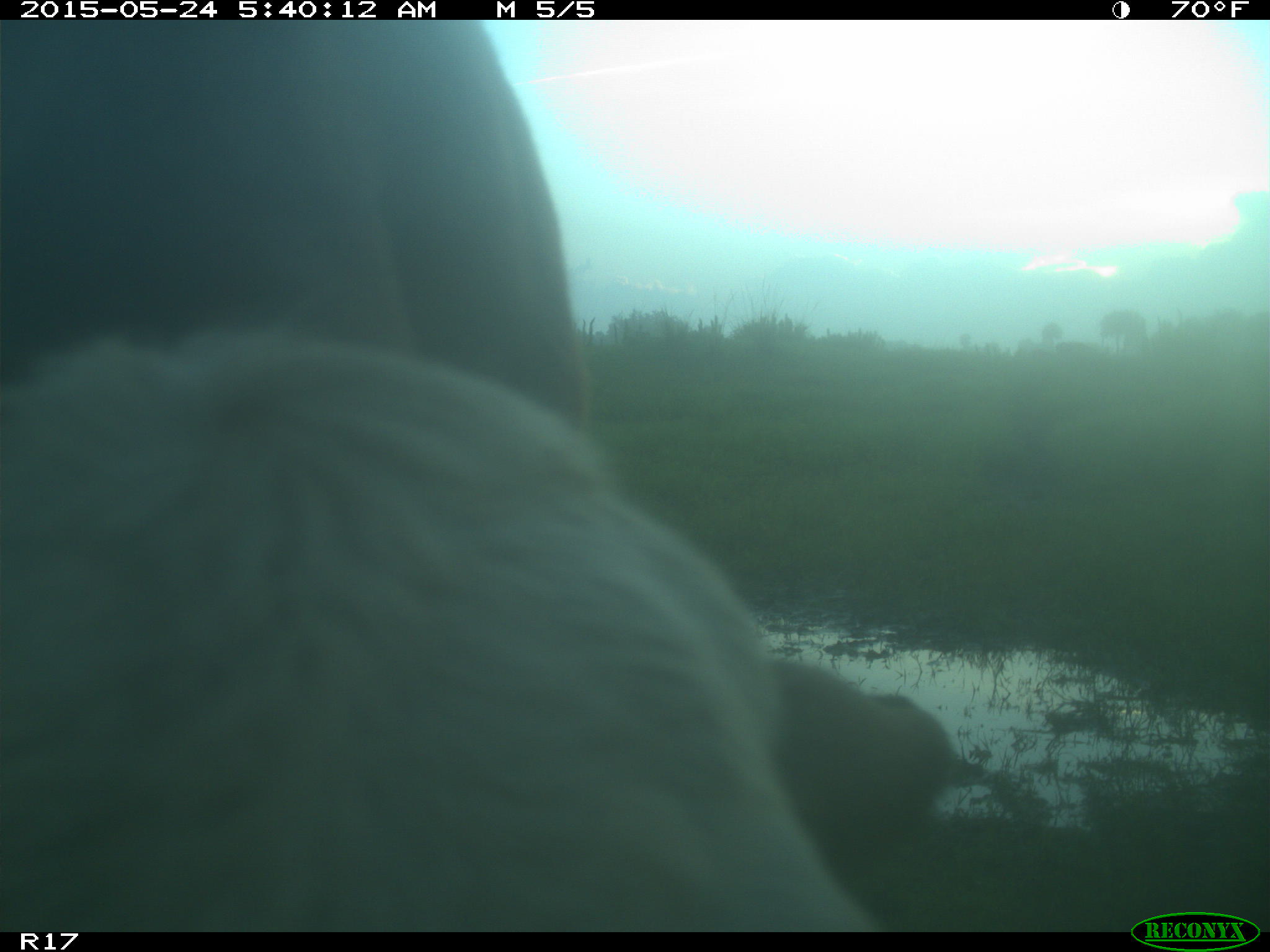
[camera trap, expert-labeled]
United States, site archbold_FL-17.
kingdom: Animalia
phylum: Chordata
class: Mammalia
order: Artiodactyla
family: Bovidae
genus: Bos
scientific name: Bos taurus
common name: domestic cow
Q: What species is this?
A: Bos taurus (domestic cow).